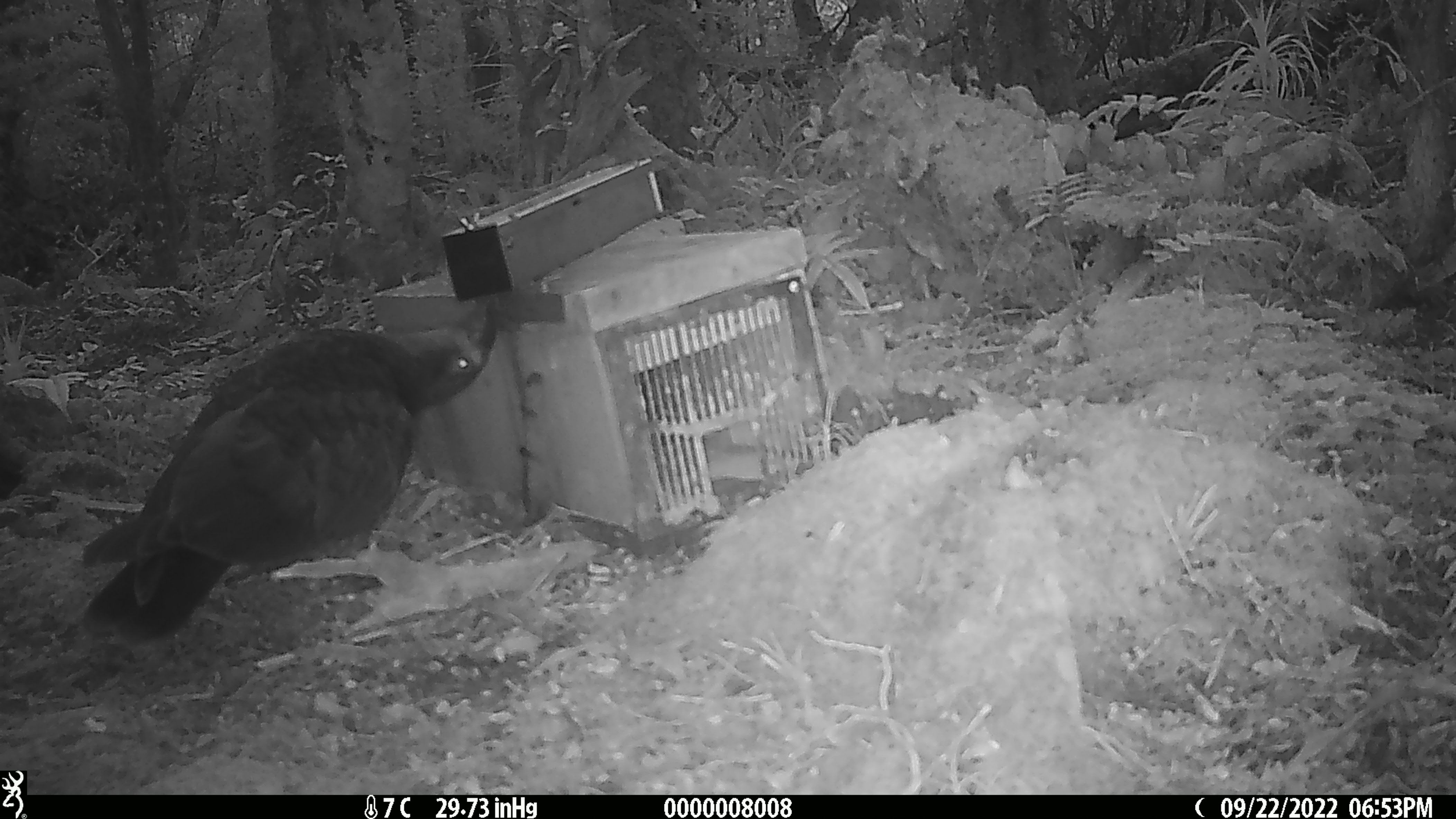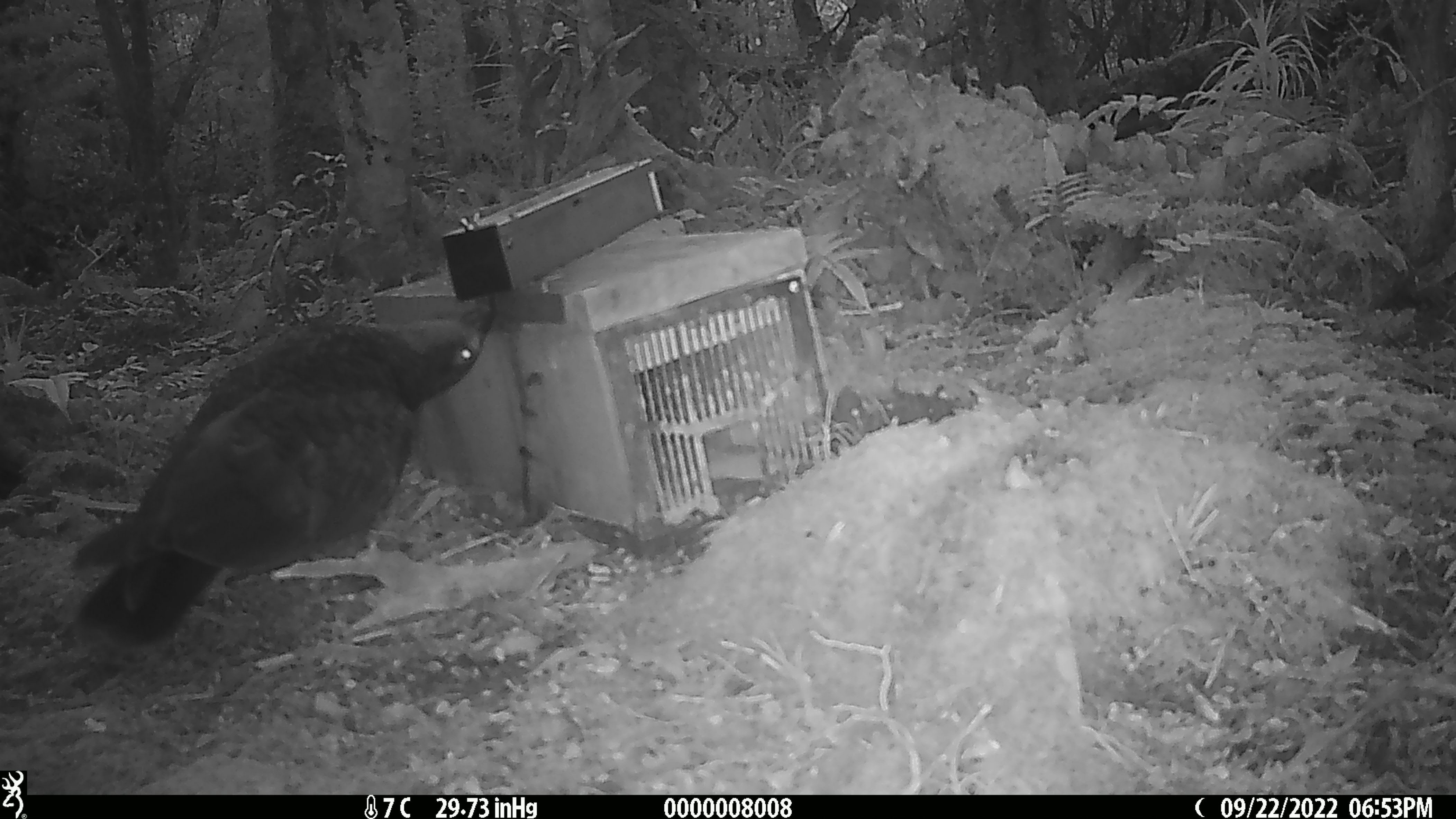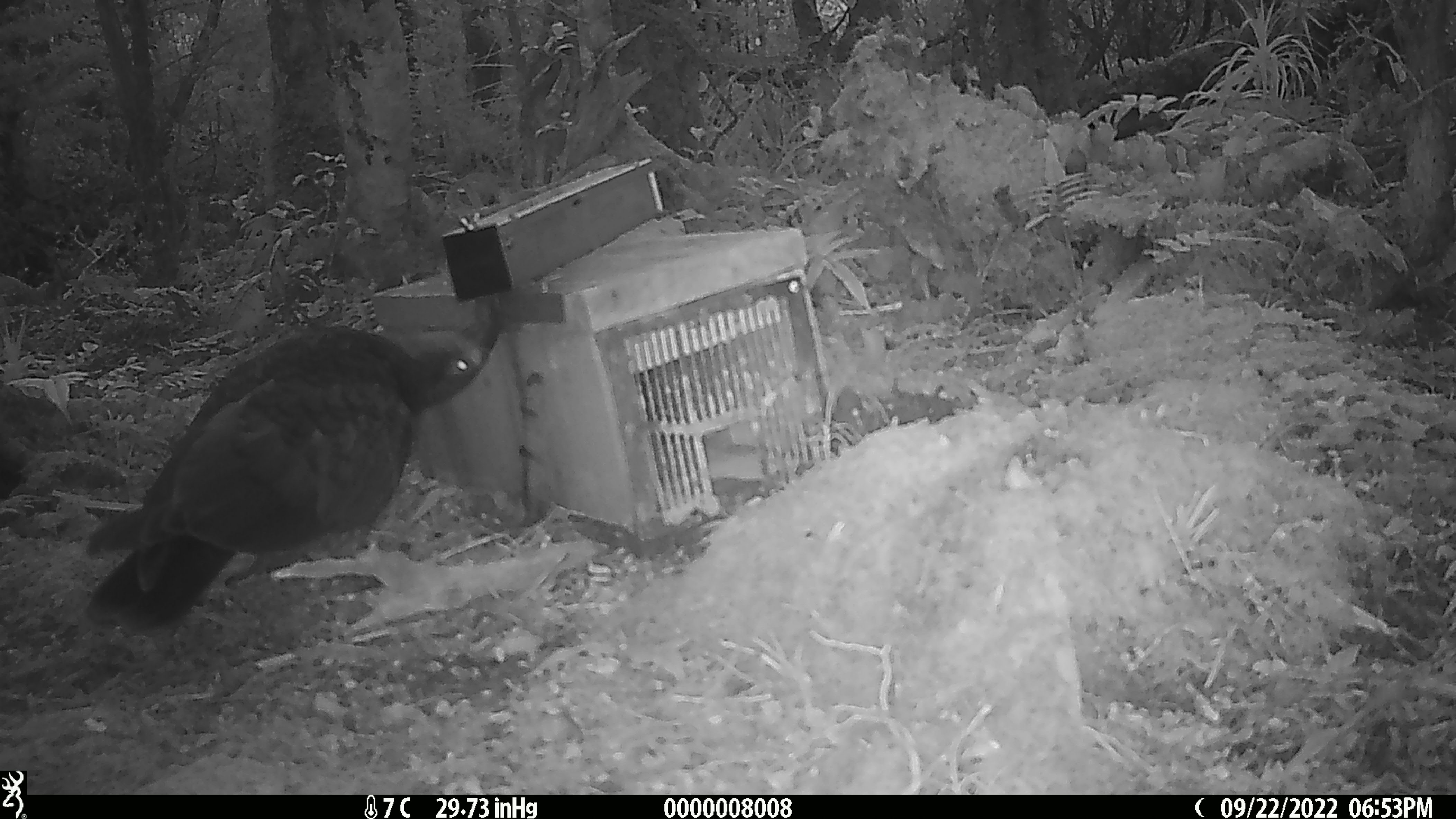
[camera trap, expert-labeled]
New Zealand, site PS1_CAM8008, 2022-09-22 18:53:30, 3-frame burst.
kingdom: Animalia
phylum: Chordata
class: Aves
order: Psittaciformes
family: Strigopidae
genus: Nestor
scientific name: Nestor notabilis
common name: kea